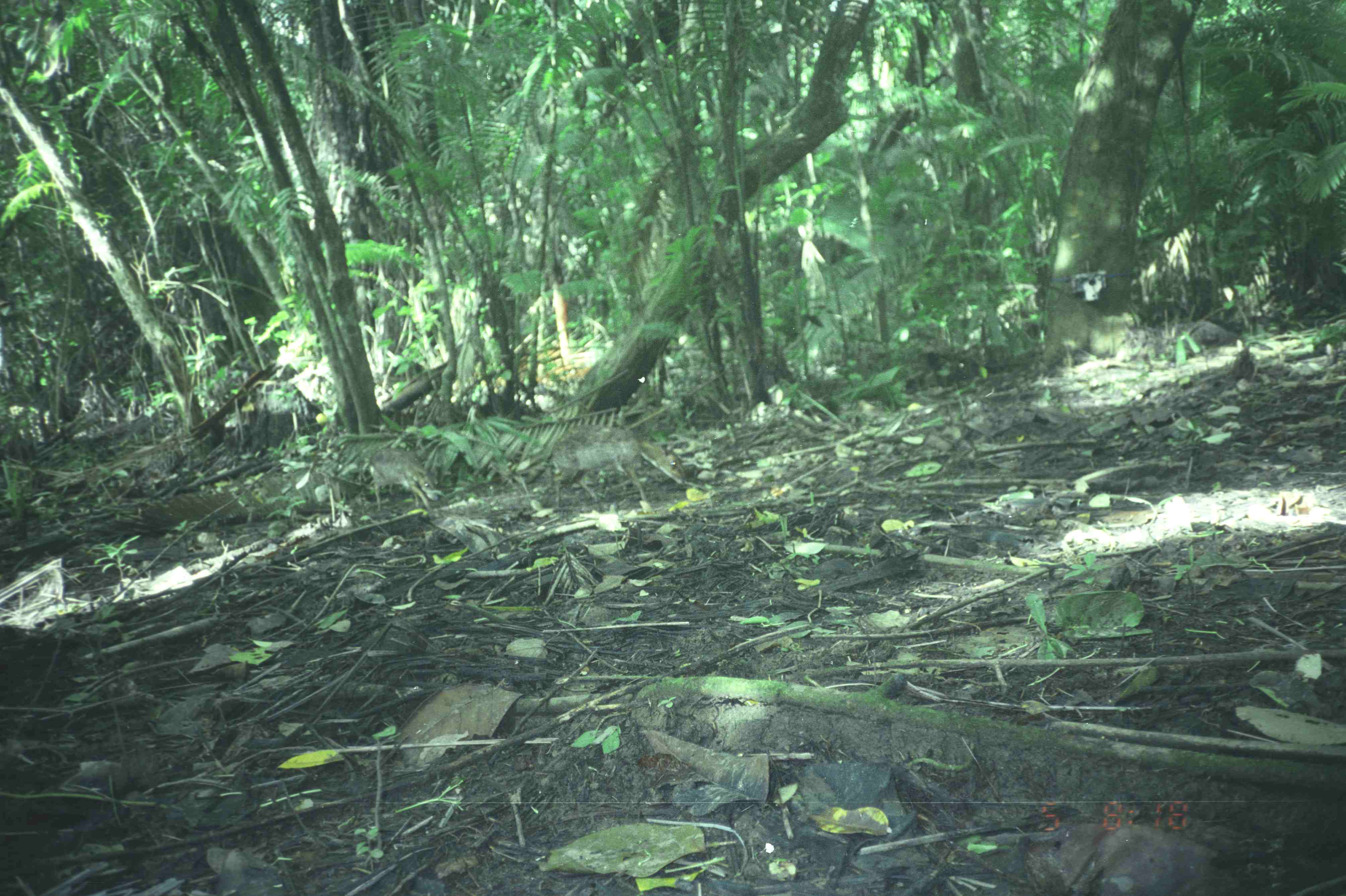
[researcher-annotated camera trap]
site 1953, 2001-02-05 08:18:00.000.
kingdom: Animalia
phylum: Chordata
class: Mammalia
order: Artiodactyla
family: Tragulidae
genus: Tragulus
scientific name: Tragulus napu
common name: greater oriental chevrotain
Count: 2.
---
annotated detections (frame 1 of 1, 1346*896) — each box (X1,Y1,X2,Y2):
tragulus napu: (546,424,685,515); (360,446,440,510)